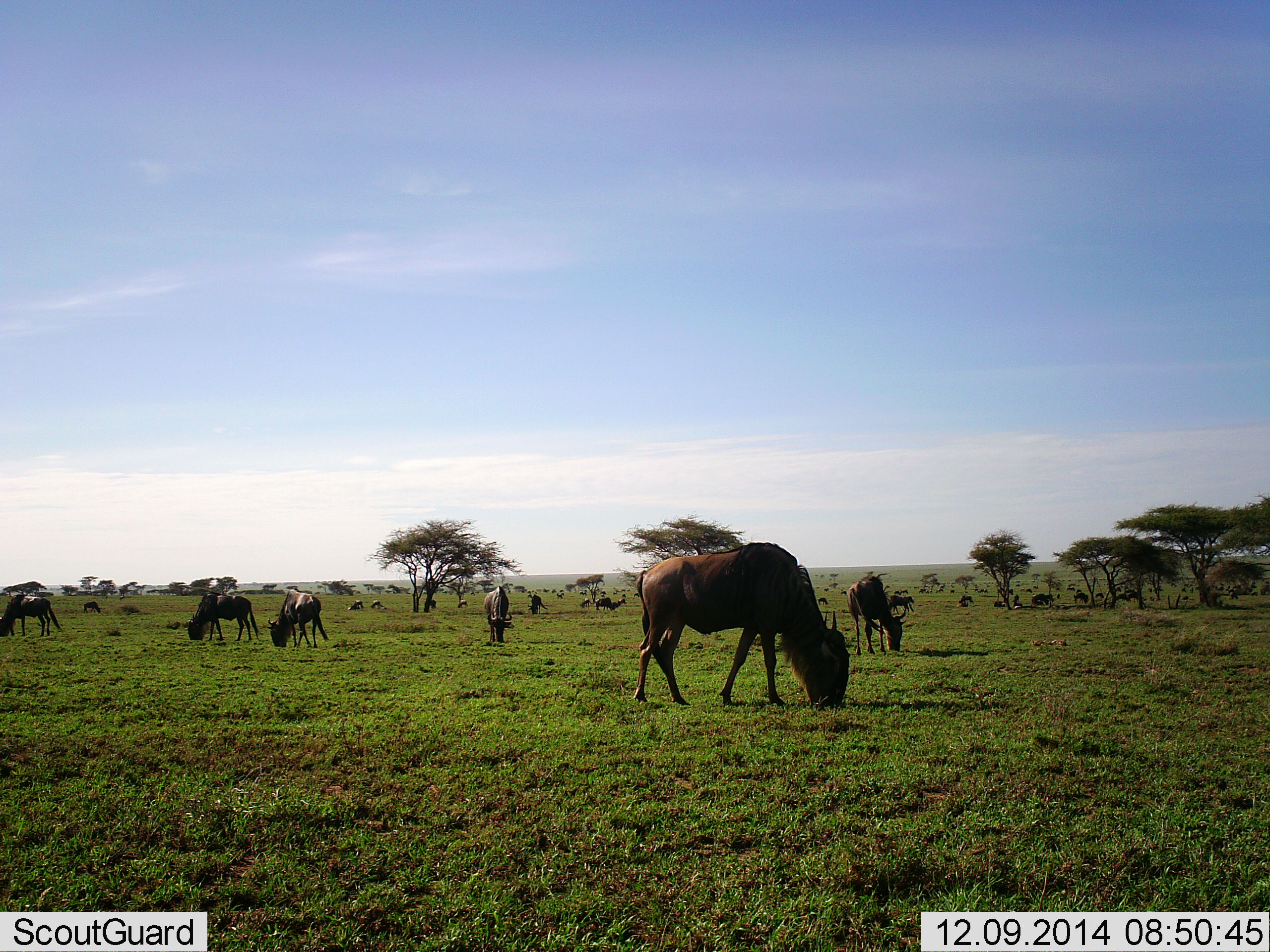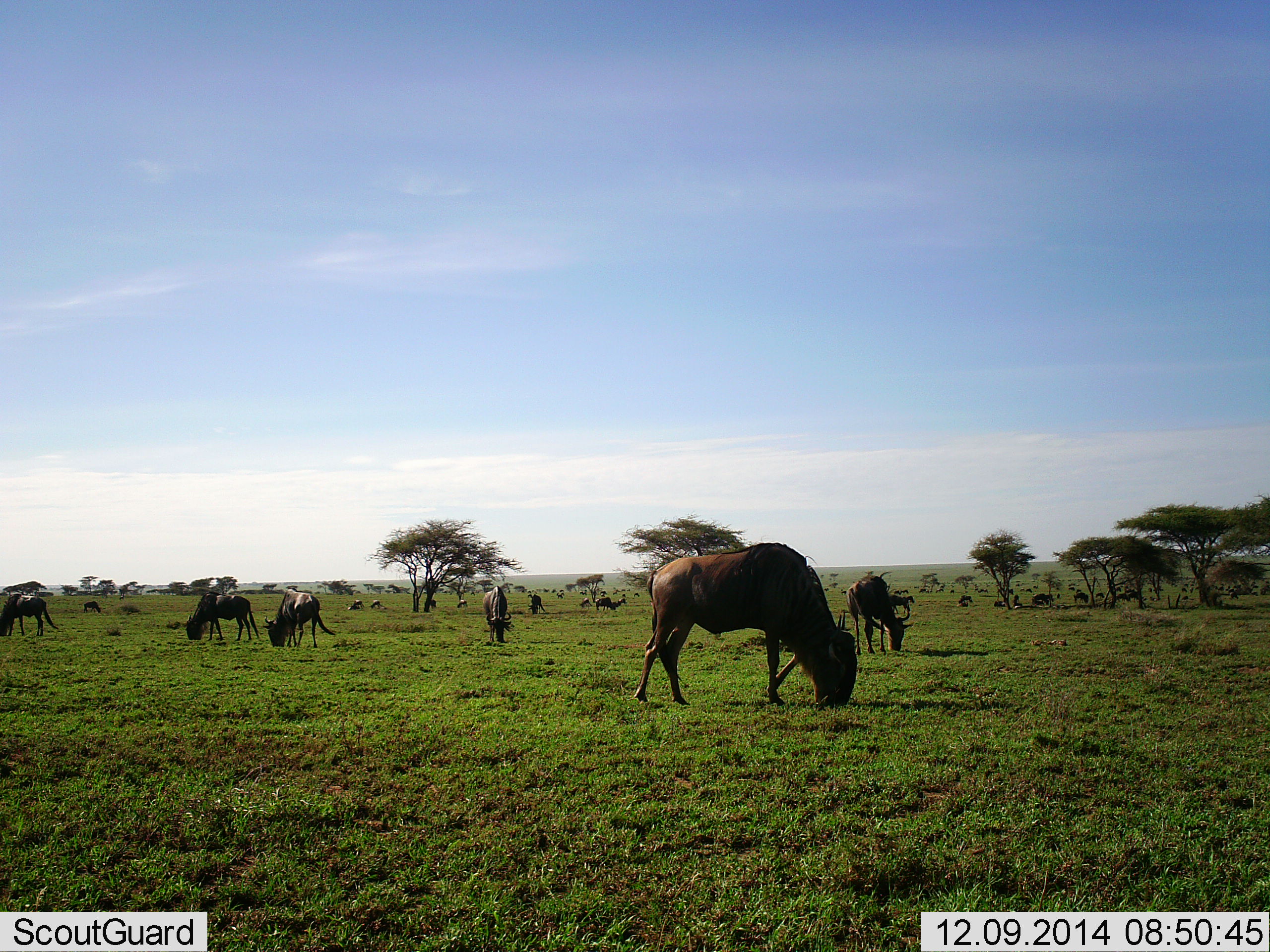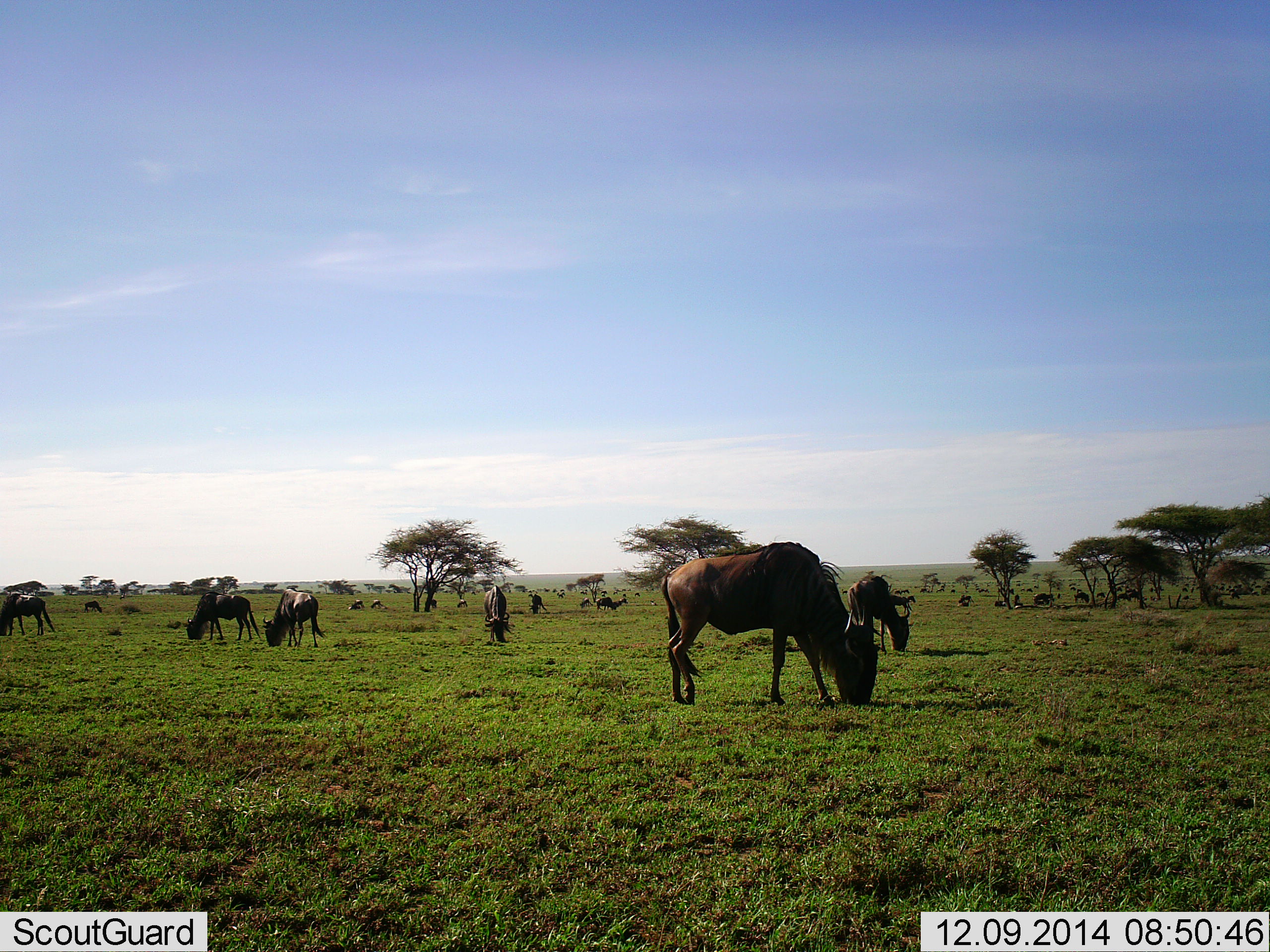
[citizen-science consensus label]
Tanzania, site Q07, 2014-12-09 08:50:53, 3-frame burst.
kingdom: Animalia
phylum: Chordata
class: Mammalia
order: Artiodactyla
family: Bovidae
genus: Connochaetes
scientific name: Connochaetes taurinus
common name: blue wildebeest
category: wildebeest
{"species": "wildebeest (blue wildebeest) (Connochaetes taurinus)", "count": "11-50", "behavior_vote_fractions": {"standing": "20%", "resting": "10%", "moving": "0%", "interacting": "0%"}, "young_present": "0%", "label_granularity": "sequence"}